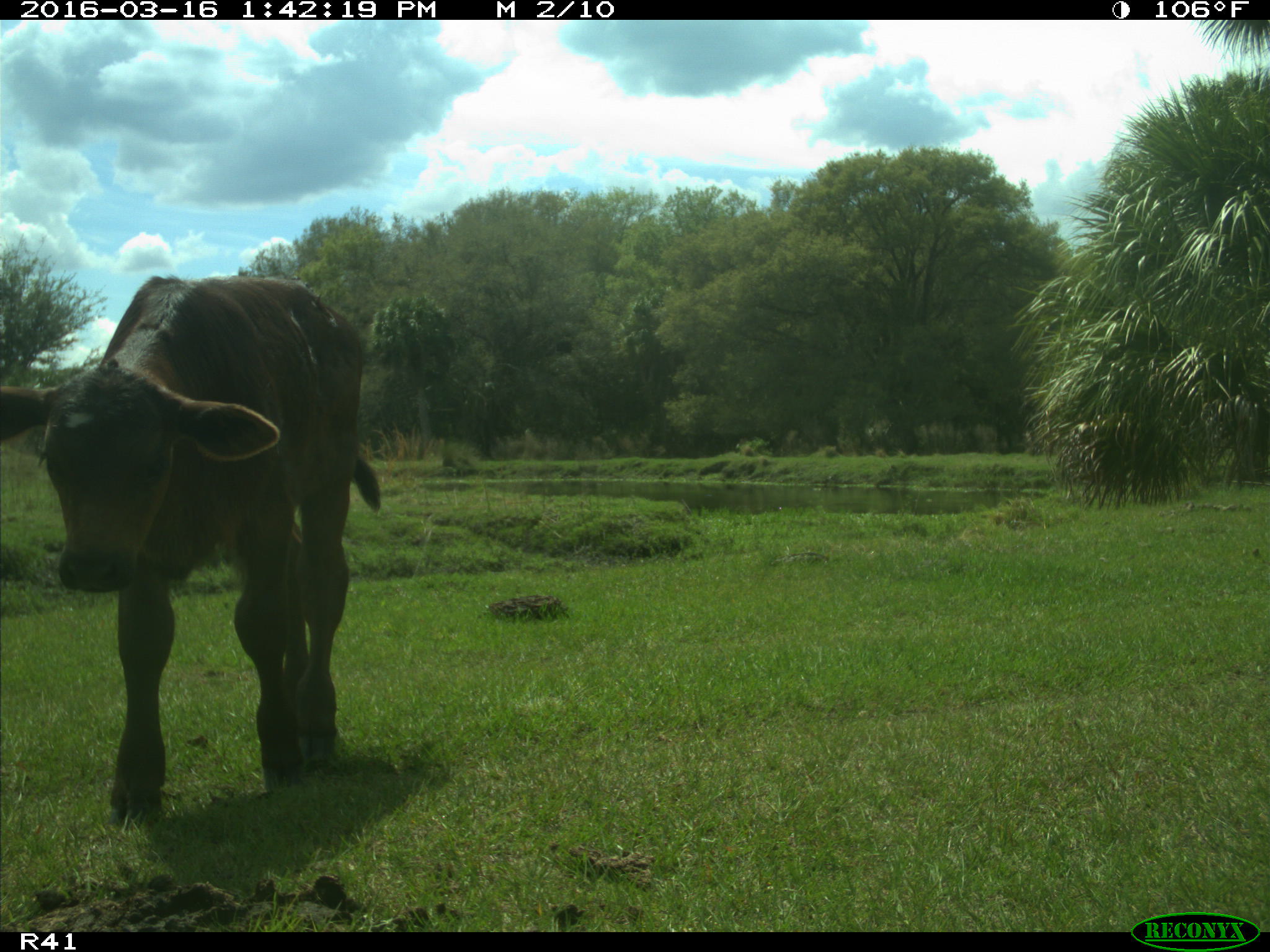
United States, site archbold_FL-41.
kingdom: Animalia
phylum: Chordata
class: Mammalia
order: Artiodactyla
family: Bovidae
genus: Bos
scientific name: Bos taurus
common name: domestic cow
Bos taurus (domestic cow).